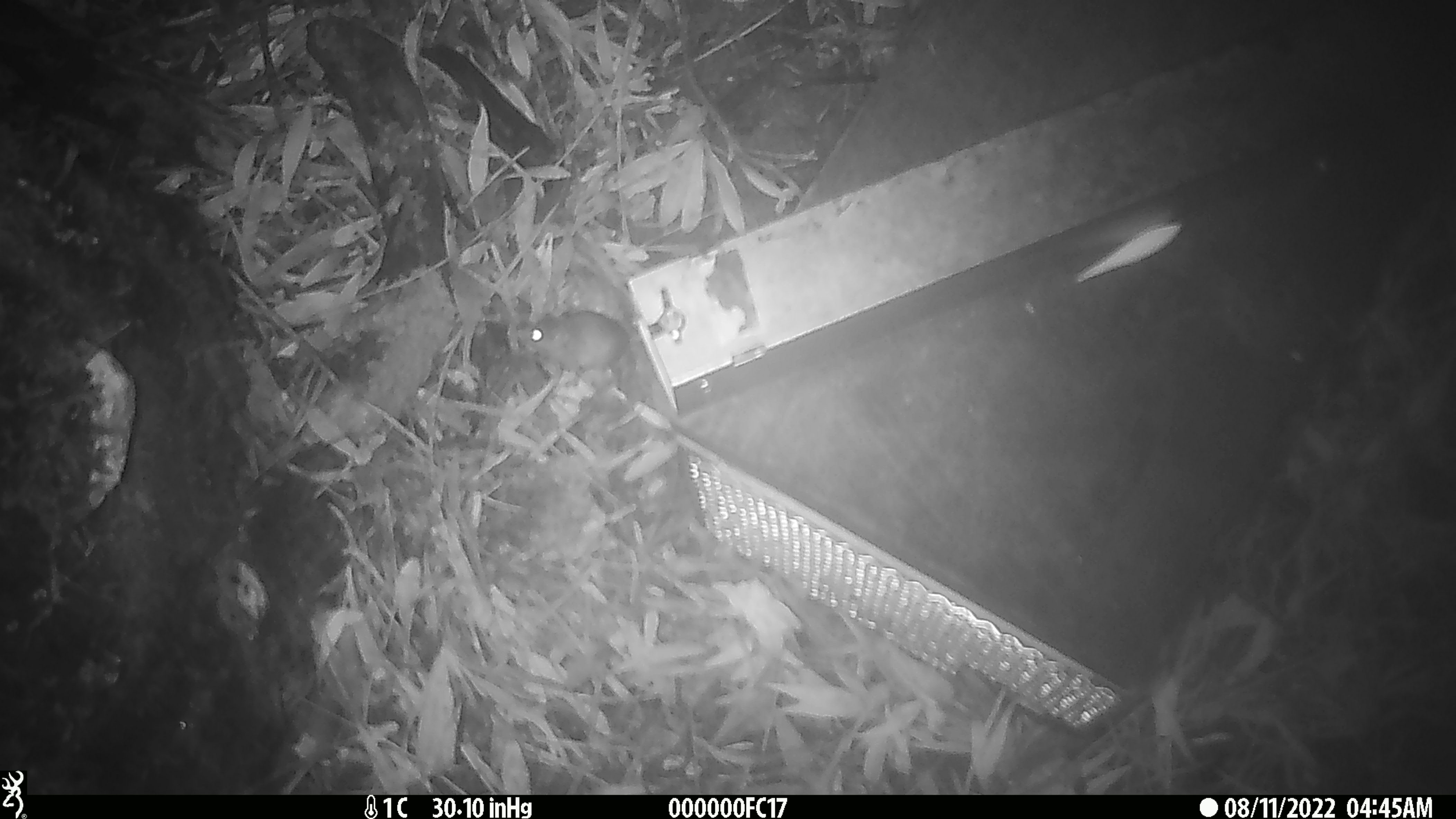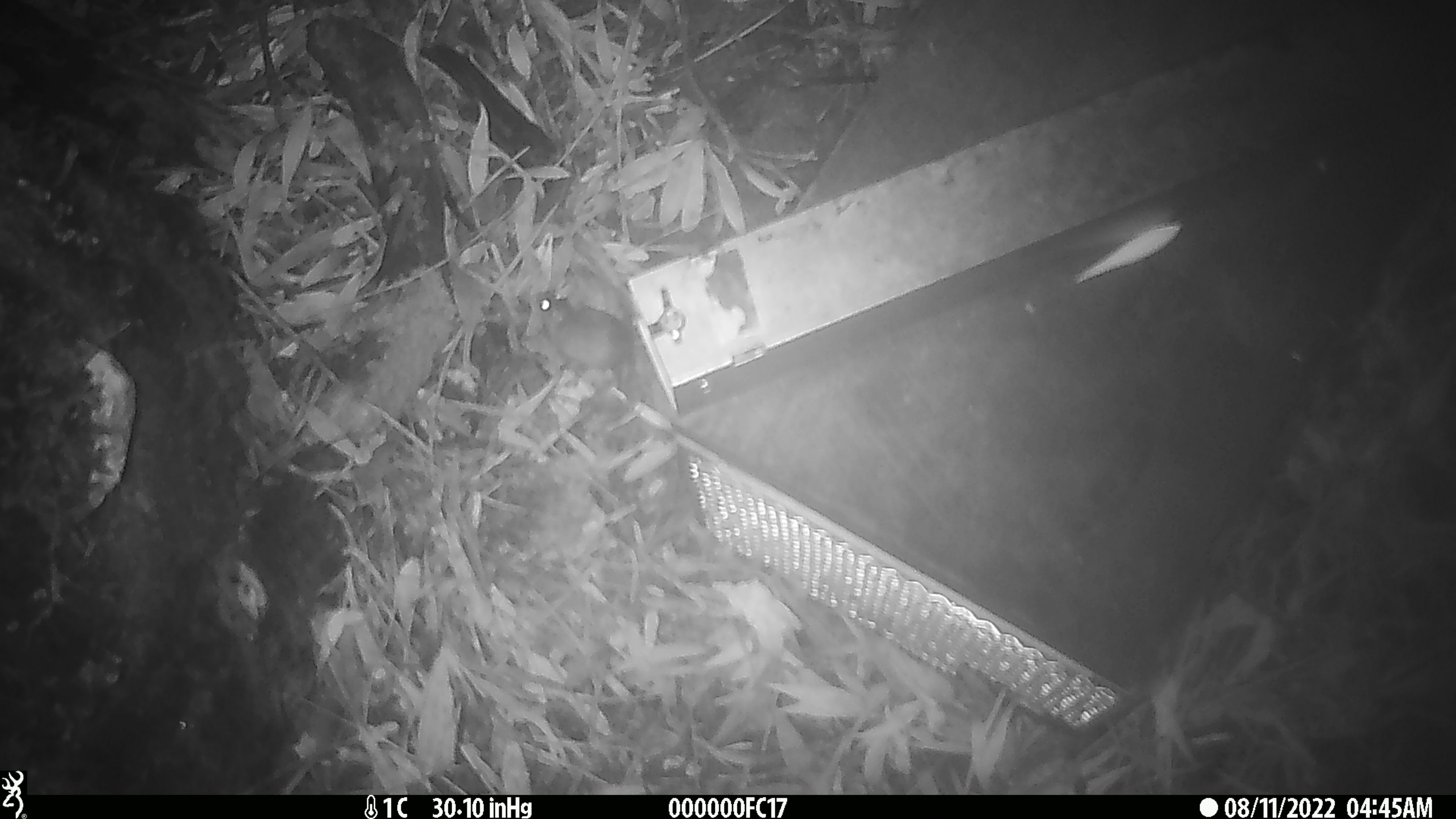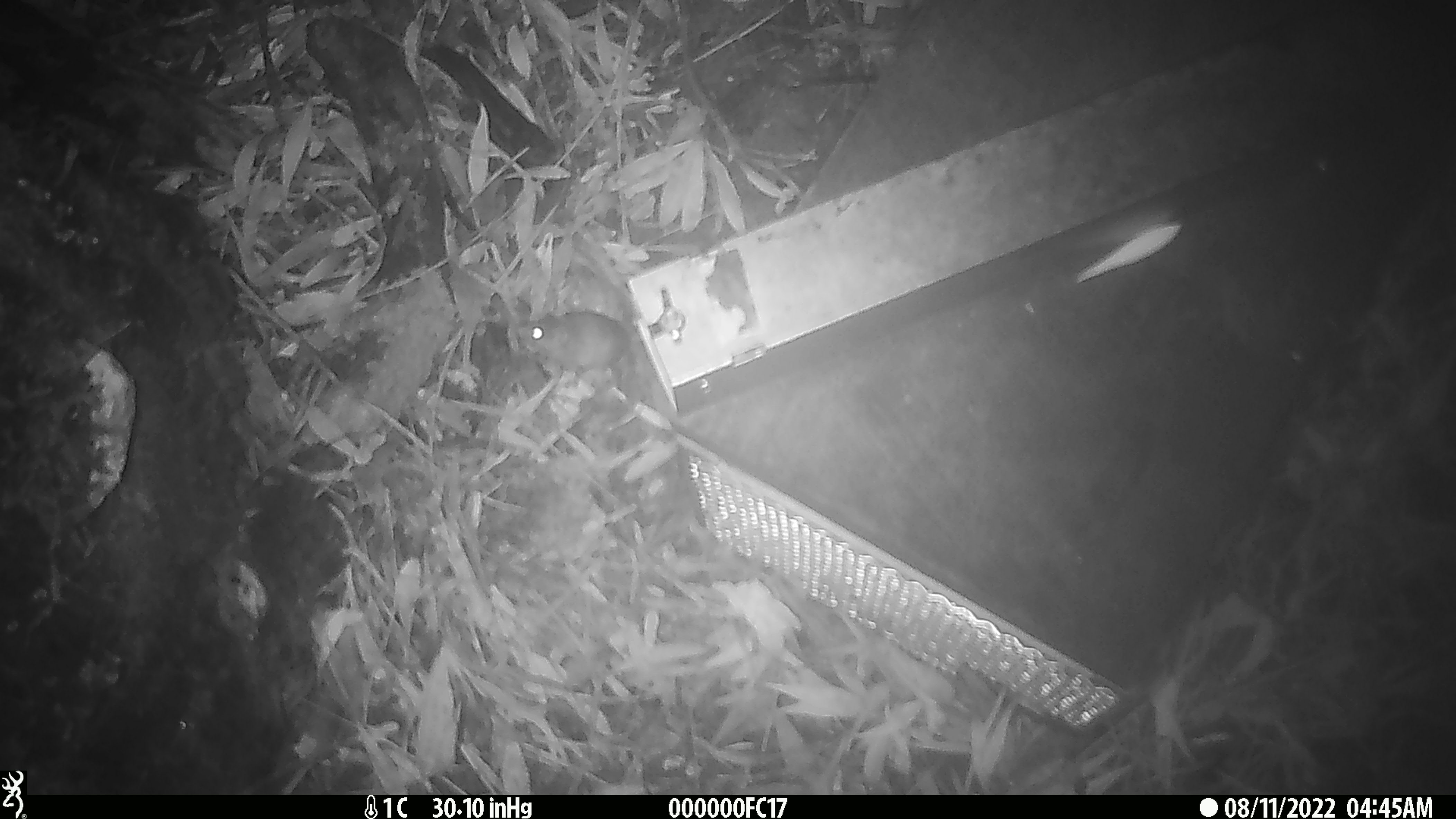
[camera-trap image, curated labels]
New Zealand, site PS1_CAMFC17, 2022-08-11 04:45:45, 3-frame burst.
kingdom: Animalia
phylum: Chordata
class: Mammalia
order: Rodentia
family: Muridae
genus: Mus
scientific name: Mus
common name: mouse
Mouse (Mus).